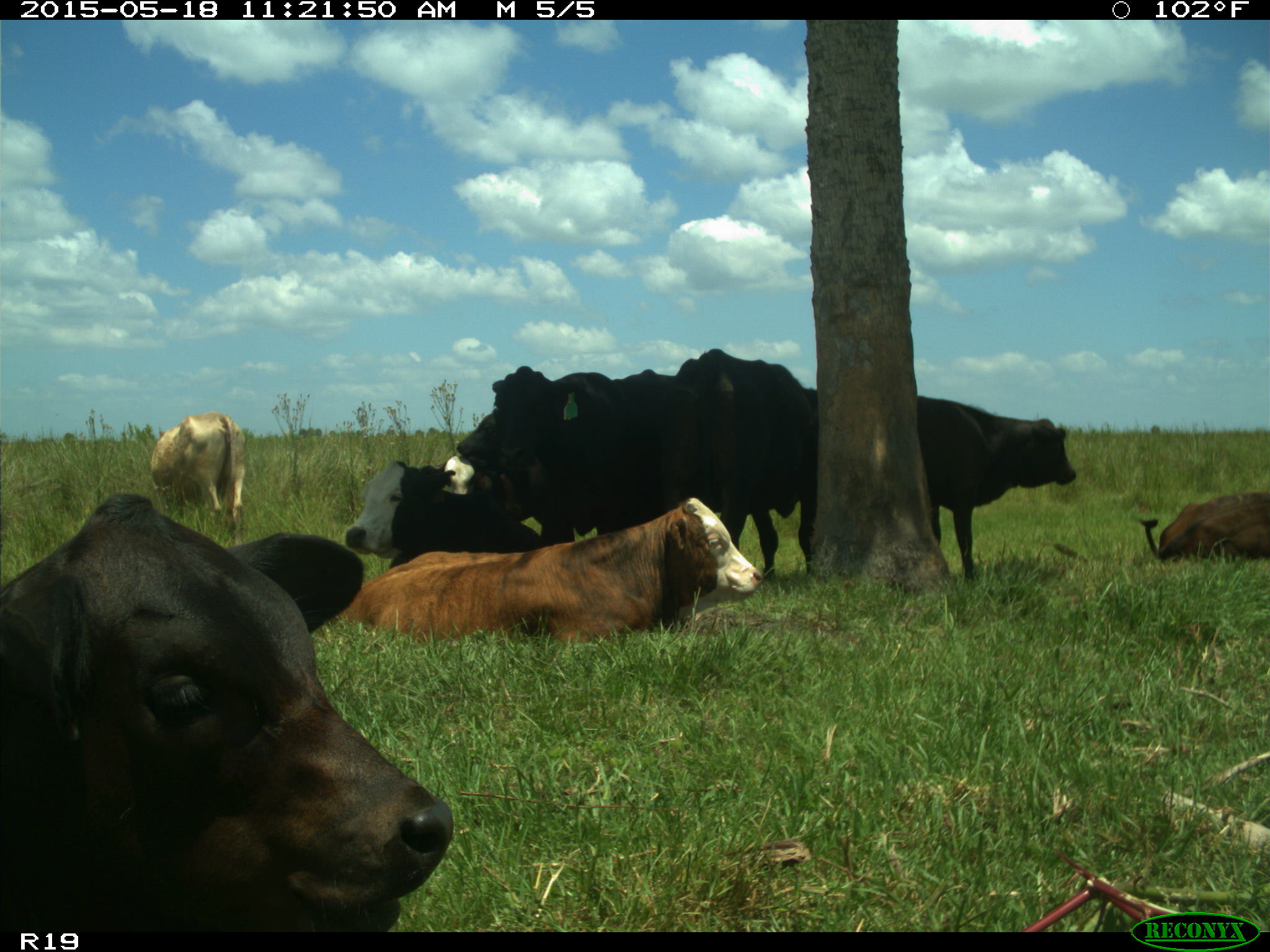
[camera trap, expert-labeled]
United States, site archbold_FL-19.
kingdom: Animalia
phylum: Chordata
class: Mammalia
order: Artiodactyla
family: Bovidae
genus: Bos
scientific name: Bos taurus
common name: domestic cow